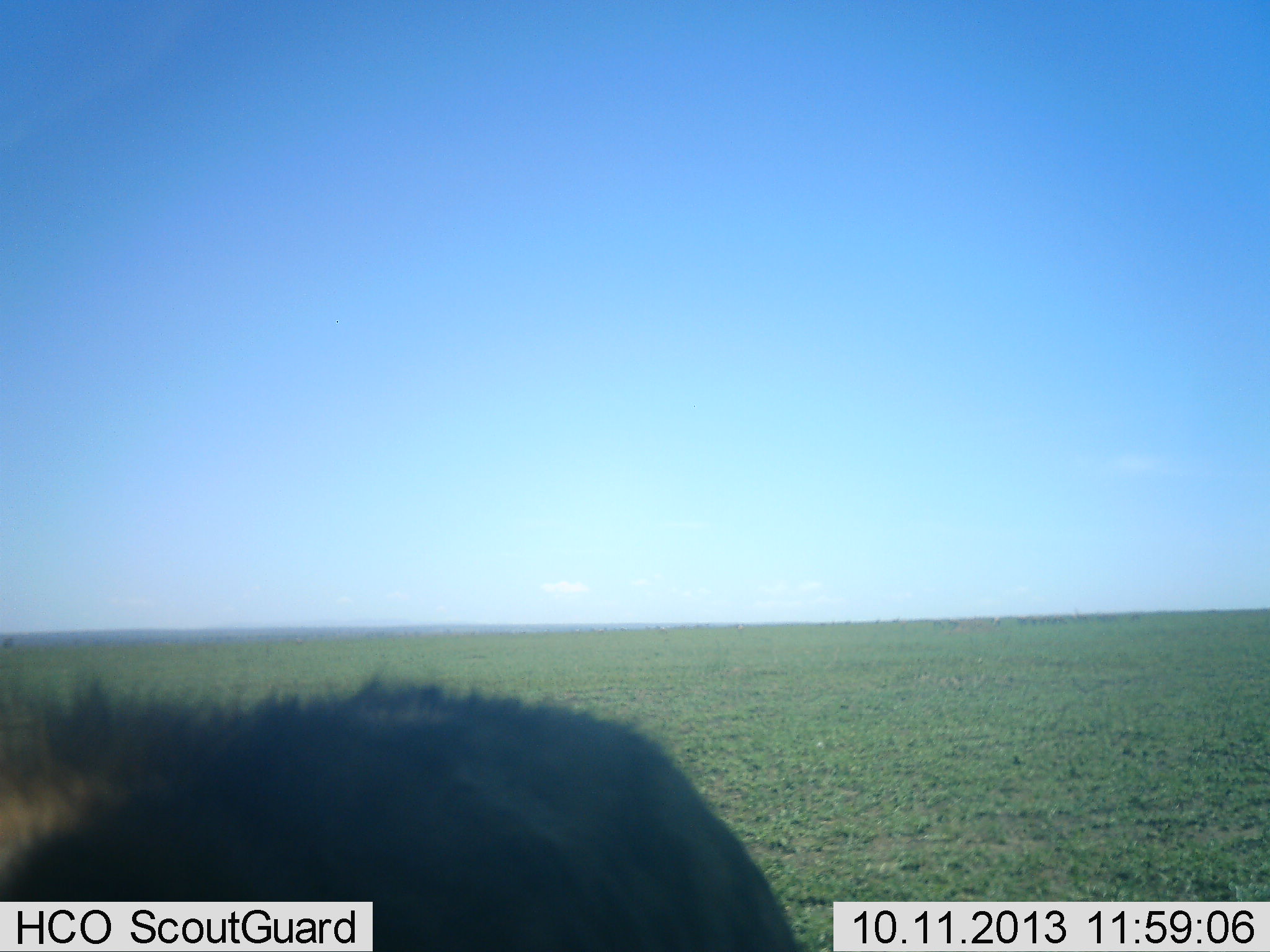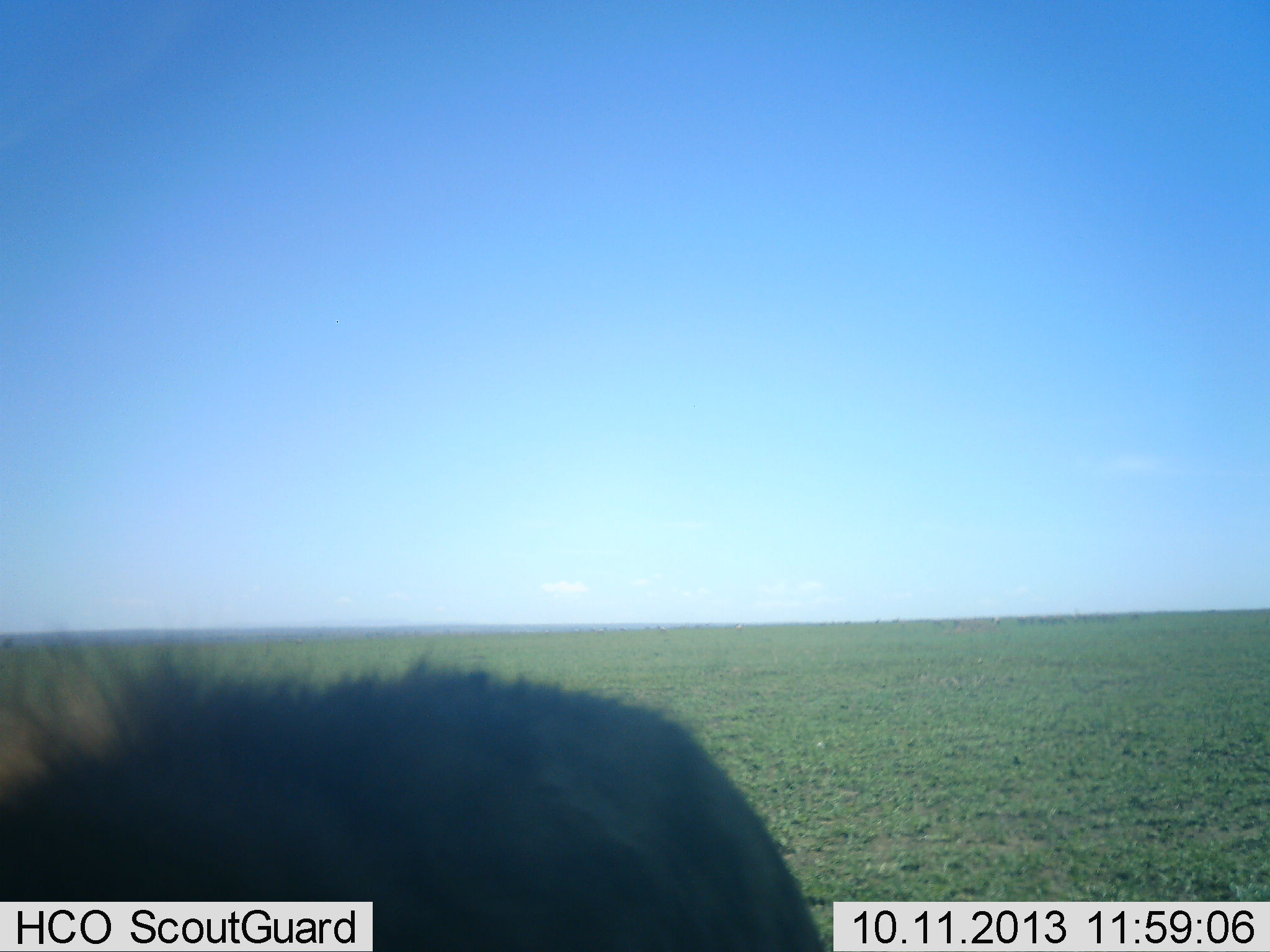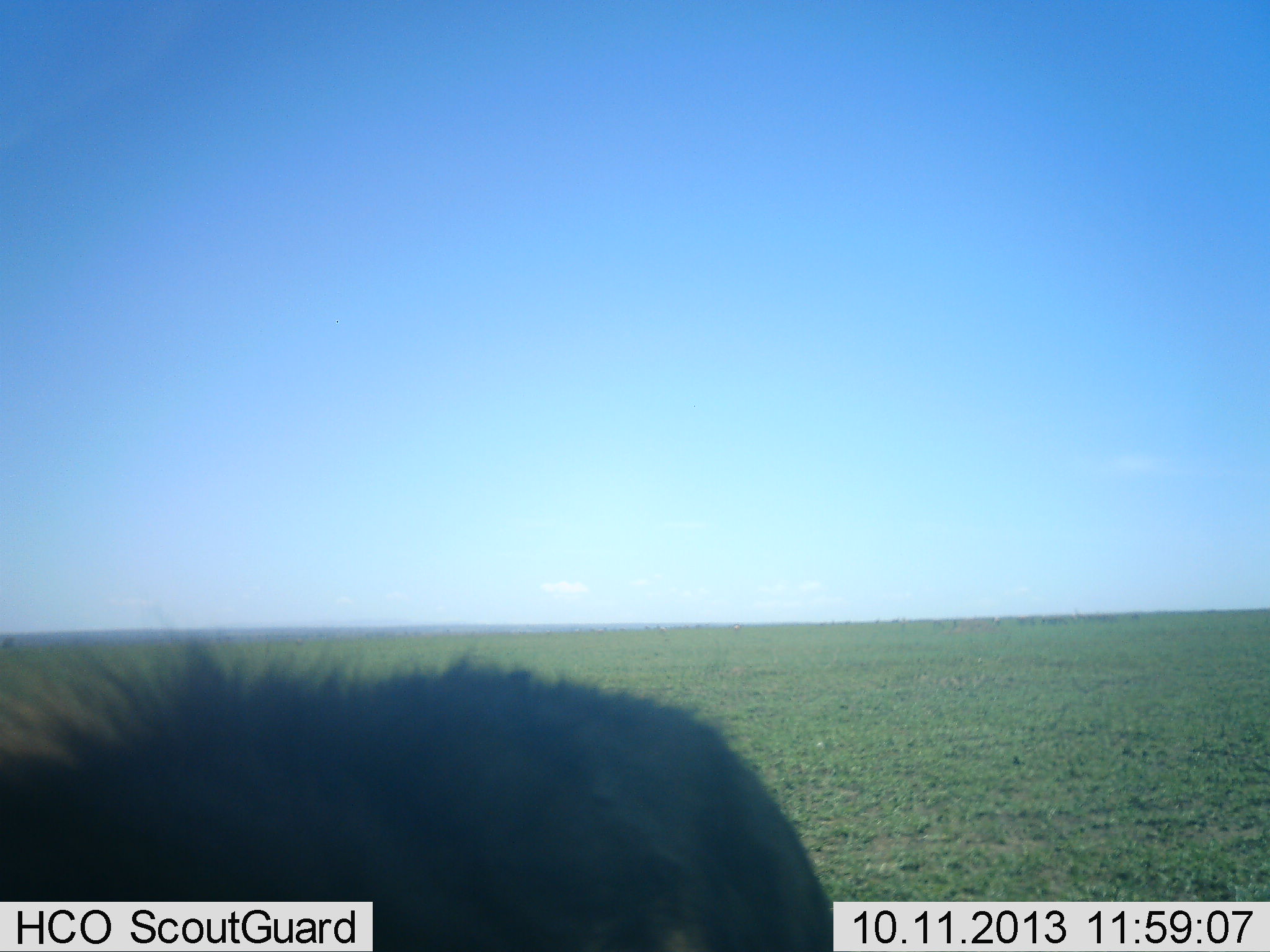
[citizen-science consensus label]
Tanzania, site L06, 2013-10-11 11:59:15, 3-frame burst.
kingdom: Animalia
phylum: Chordata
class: Mammalia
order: Carnivora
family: Hyaenidae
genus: Crocuta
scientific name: Crocuta crocuta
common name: spotted hyena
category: hyenaspotted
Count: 1.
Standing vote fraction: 60%.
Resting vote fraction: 20%.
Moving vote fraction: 20%.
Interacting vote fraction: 0%.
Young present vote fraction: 0%.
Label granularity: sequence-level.